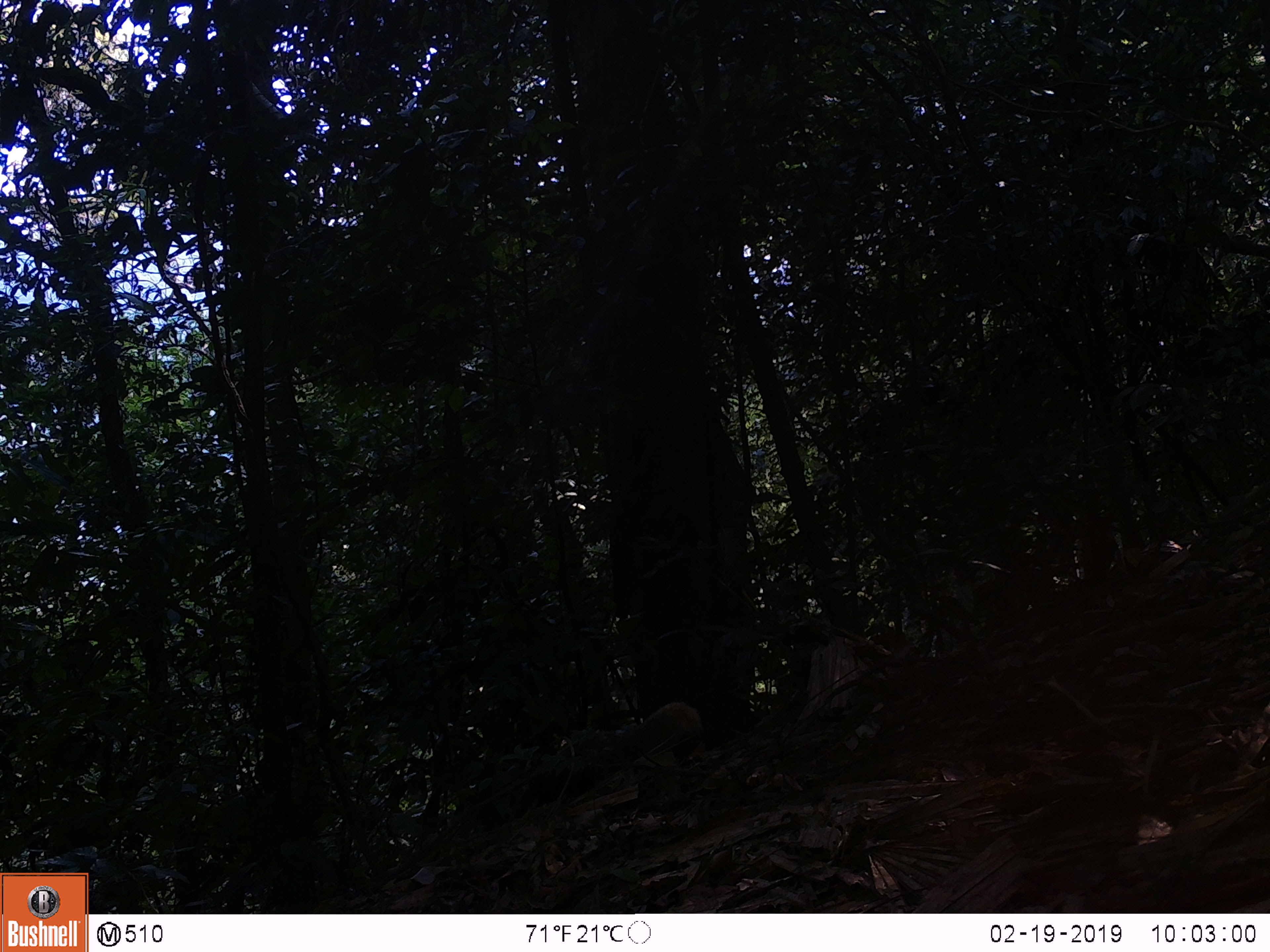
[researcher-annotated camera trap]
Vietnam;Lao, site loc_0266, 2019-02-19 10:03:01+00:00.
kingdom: Animalia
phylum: Chordata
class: Mammalia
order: Carnivora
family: Herpestidae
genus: Urva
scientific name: Urva urva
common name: crab-eating mongoose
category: crab eating mongoose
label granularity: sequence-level